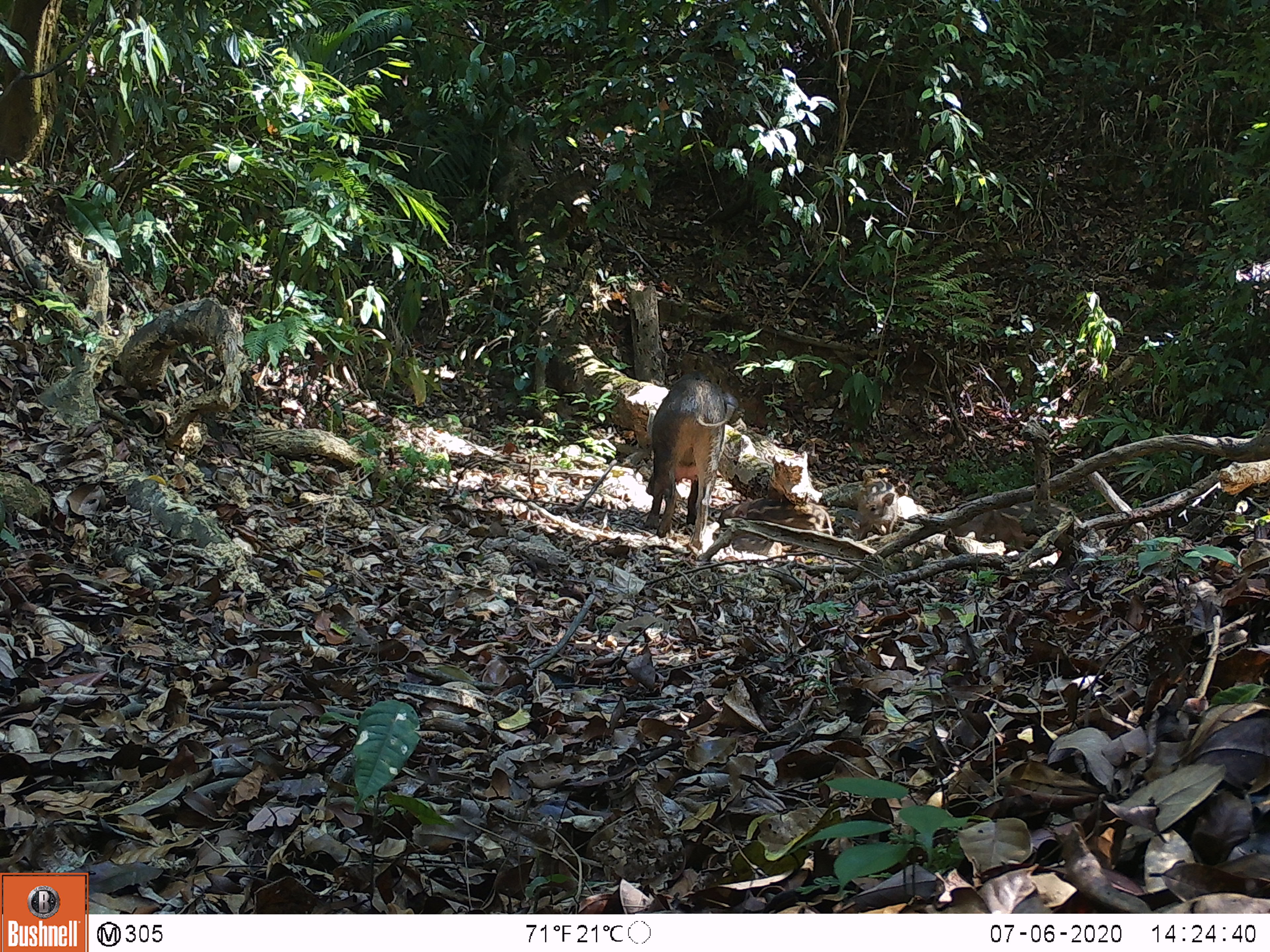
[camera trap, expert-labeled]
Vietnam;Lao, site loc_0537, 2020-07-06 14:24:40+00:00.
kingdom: Animalia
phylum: Chordata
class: Mammalia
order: Artiodactyla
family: Suidae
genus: Sus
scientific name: Sus scrofa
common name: eurasian wild pig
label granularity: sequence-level